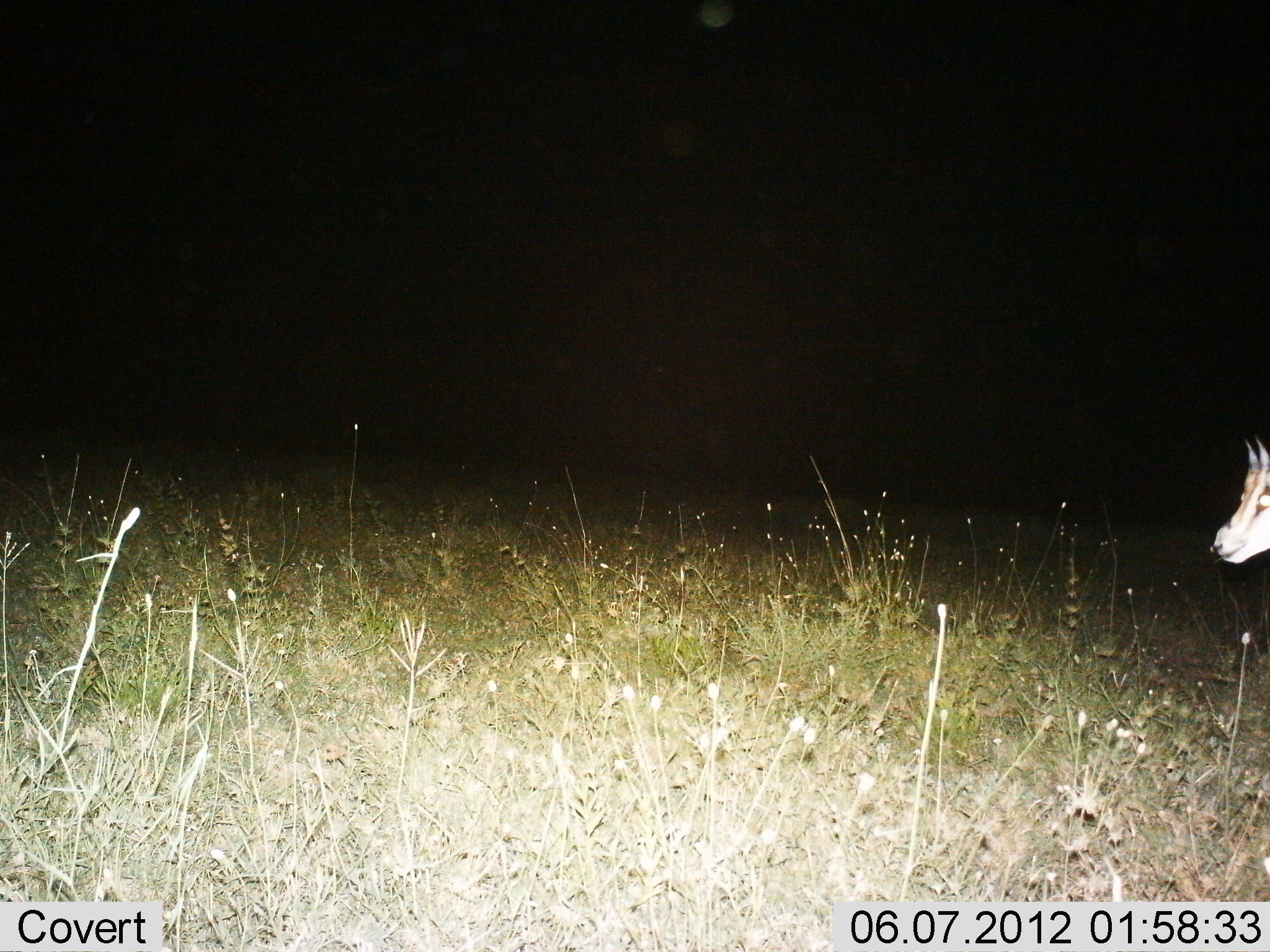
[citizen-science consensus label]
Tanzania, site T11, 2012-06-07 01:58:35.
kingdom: Animalia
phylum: Chordata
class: Mammalia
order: Artiodactyla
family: Bovidae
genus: Eudorcas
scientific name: Eudorcas thomsonii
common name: thomson's gazelle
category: gazellethomsons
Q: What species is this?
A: Gazellethomsons (thomson's gazelle) (Eudorcas thomsonii).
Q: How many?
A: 1.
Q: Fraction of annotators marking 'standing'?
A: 90%.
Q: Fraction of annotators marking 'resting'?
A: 0%.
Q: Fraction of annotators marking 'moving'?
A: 10%.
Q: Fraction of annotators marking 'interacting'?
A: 0%.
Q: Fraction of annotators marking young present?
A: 0%.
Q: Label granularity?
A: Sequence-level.